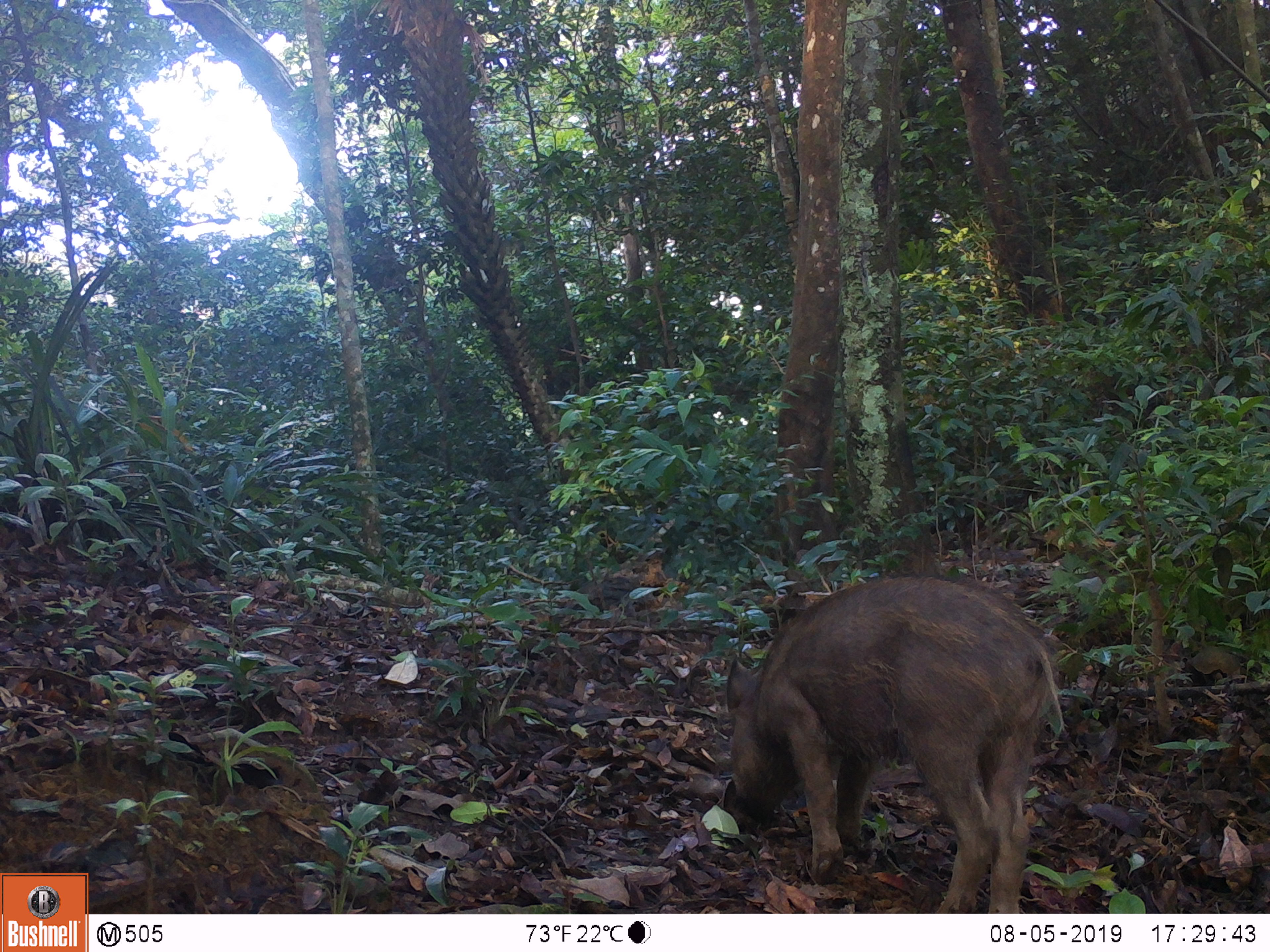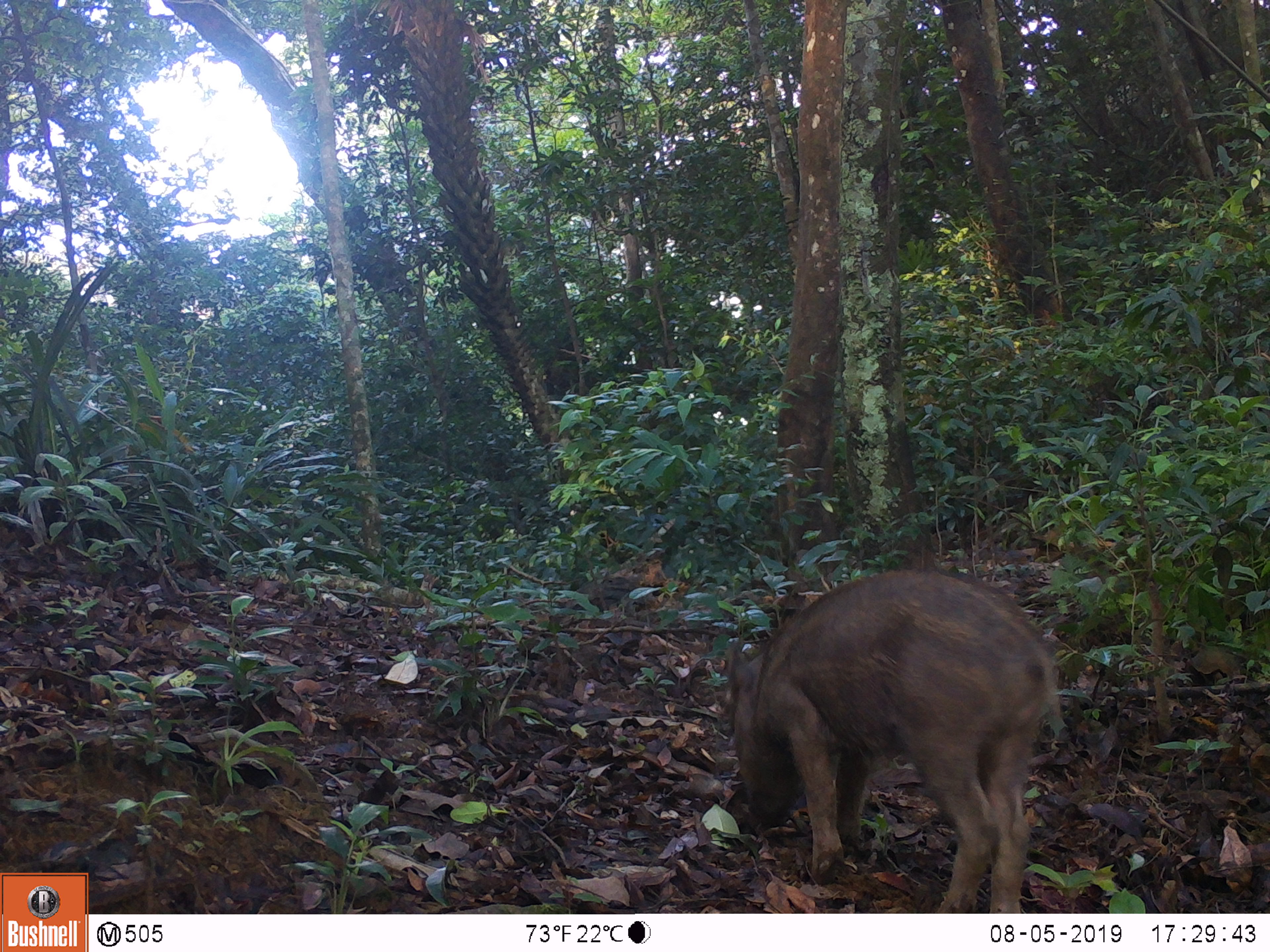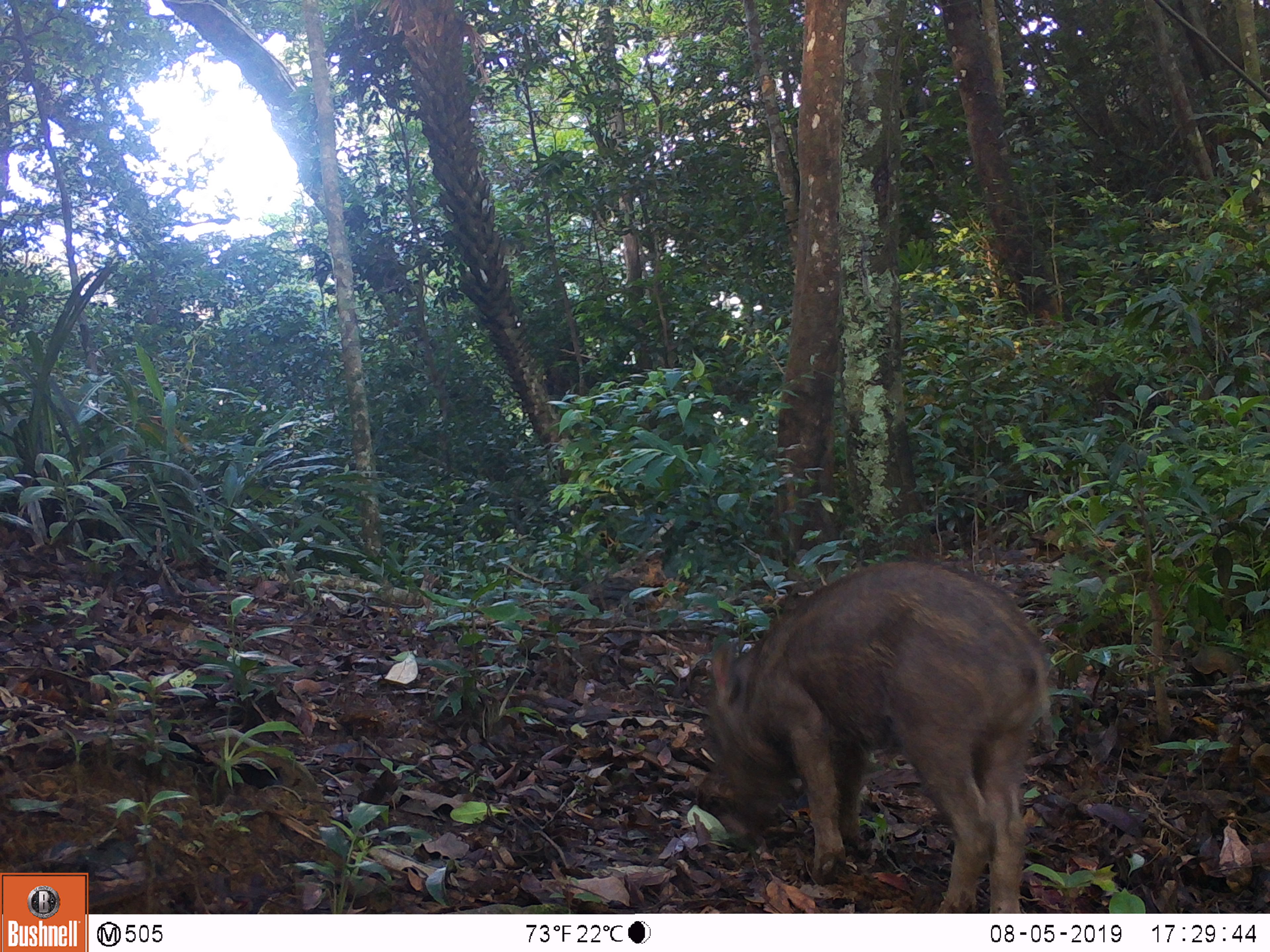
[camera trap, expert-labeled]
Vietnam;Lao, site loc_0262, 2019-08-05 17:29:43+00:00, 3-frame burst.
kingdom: Animalia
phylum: Chordata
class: Mammalia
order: Artiodactyla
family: Suidae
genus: Sus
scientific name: Sus scrofa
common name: eurasian wild pig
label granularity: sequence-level